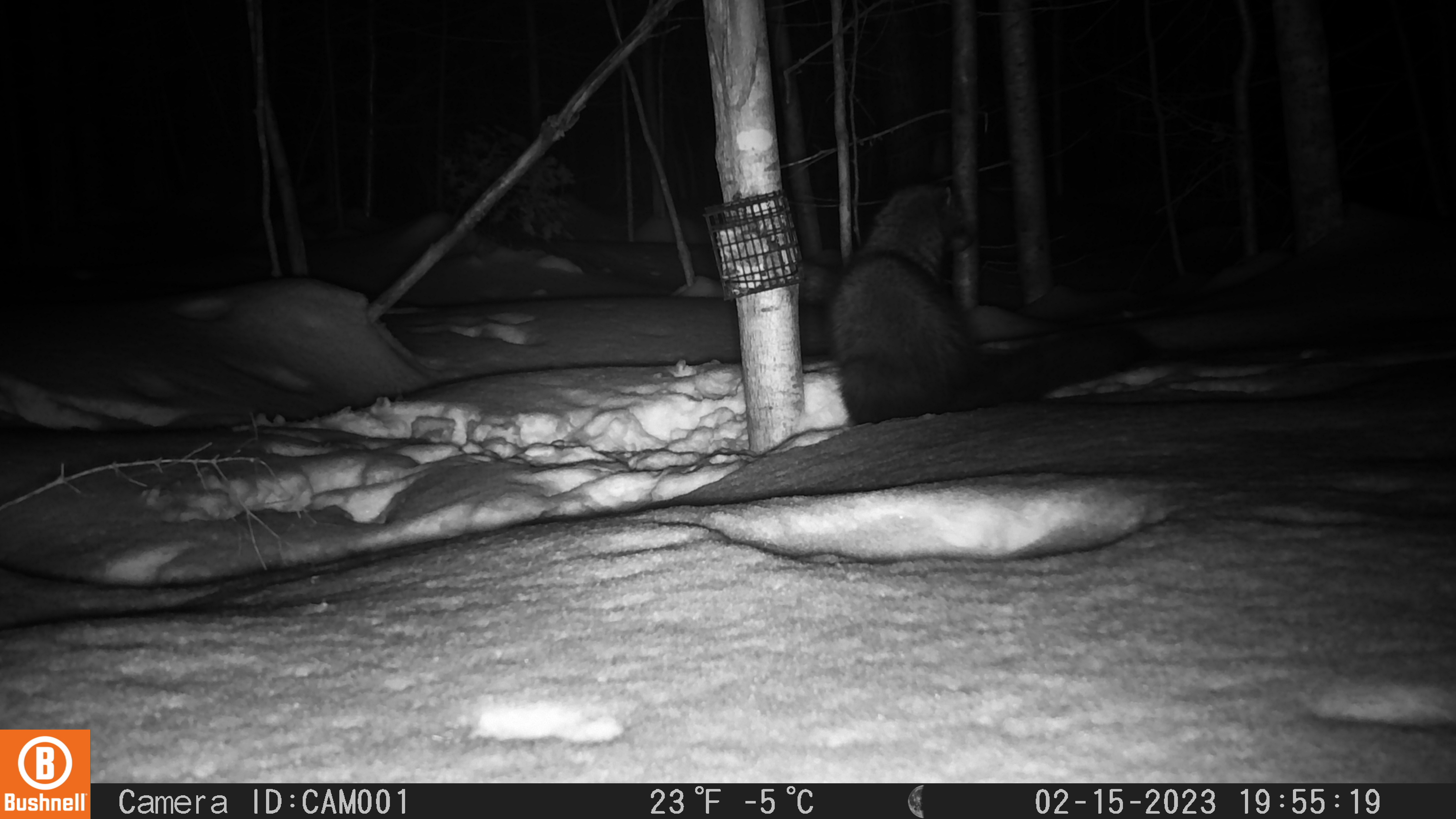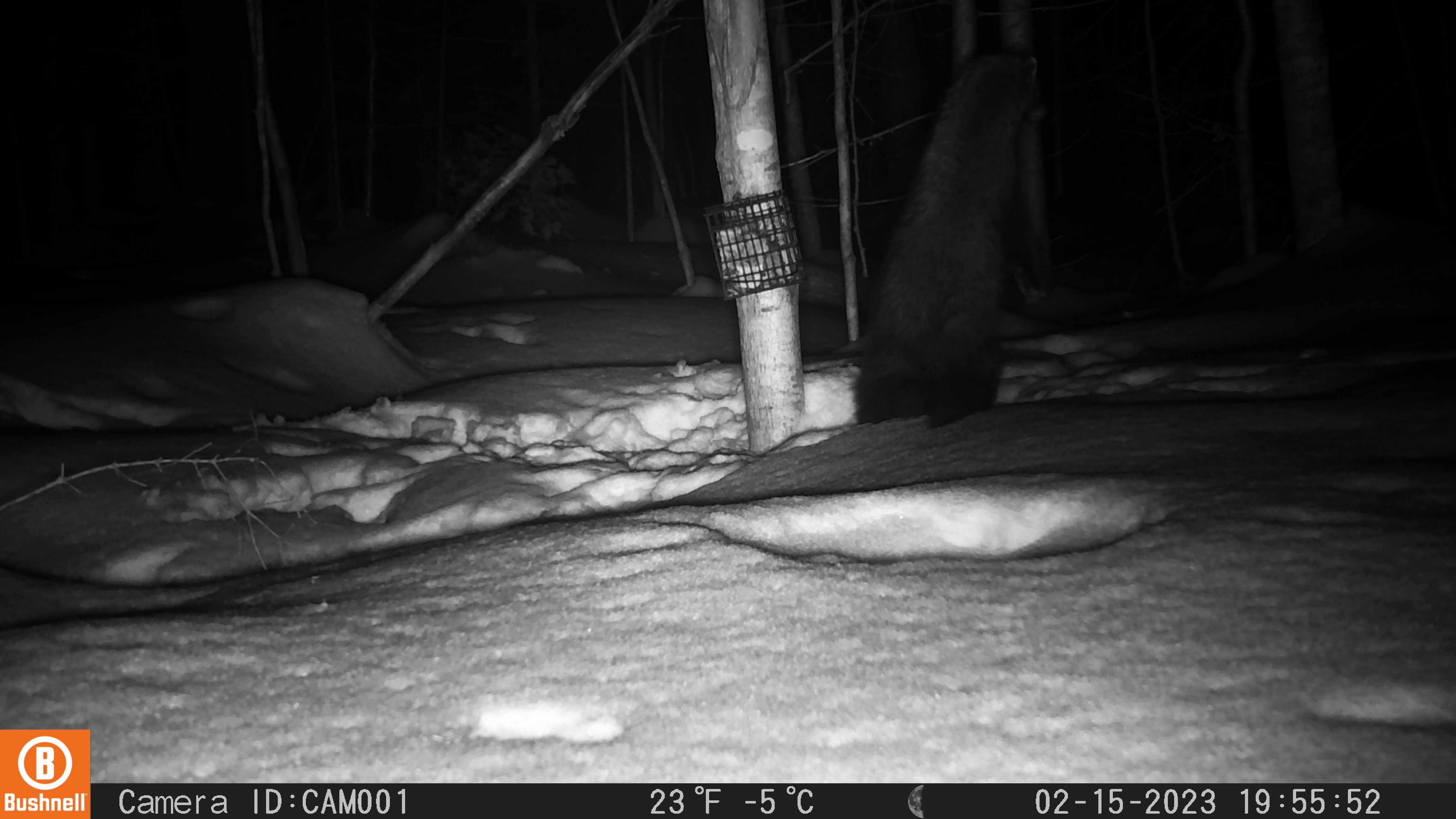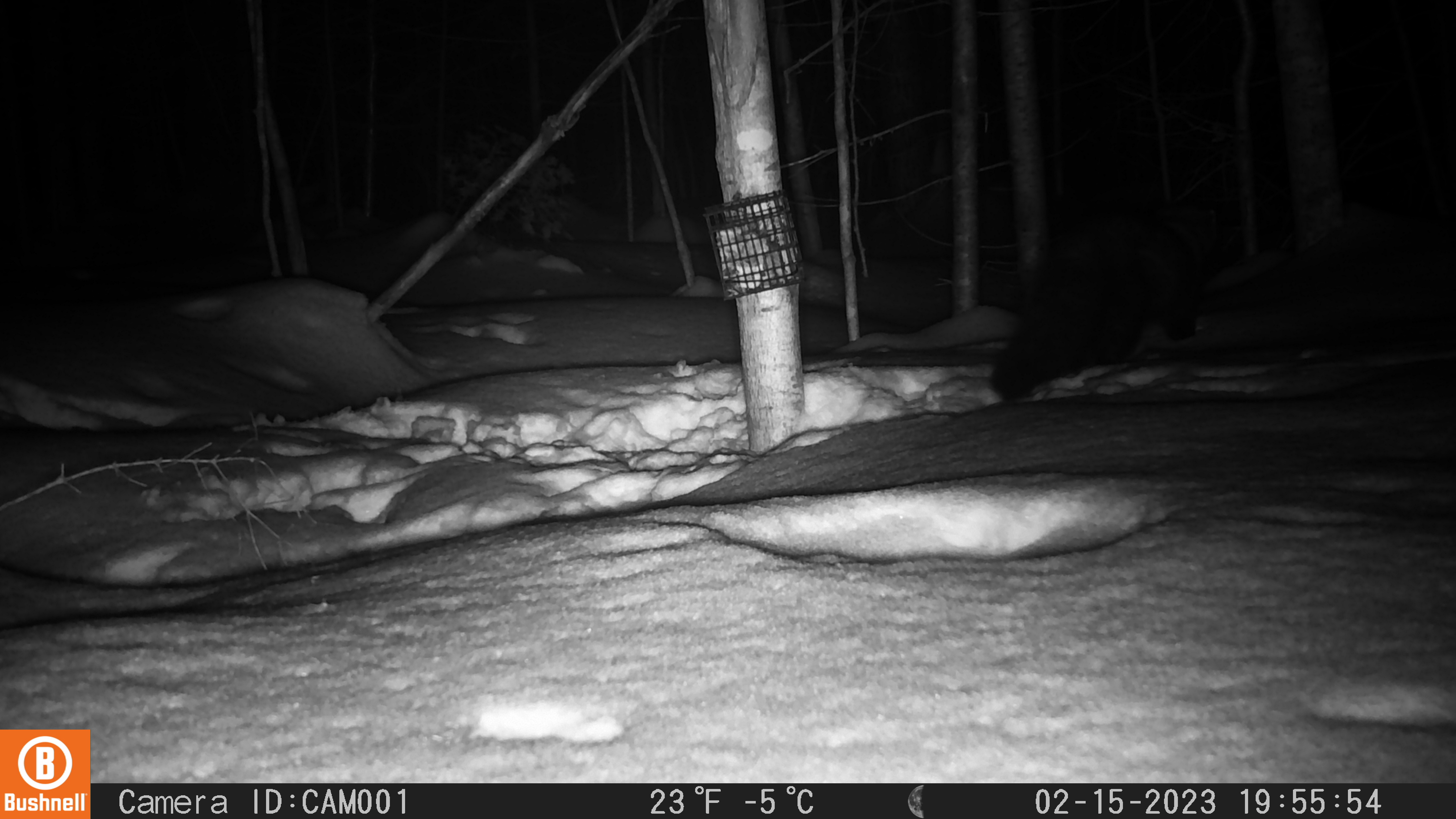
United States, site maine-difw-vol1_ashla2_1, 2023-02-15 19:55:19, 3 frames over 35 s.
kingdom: Animalia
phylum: Chordata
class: Mammalia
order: Carnivora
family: Mustelidae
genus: Pekania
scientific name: Pekania pennanti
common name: fisher